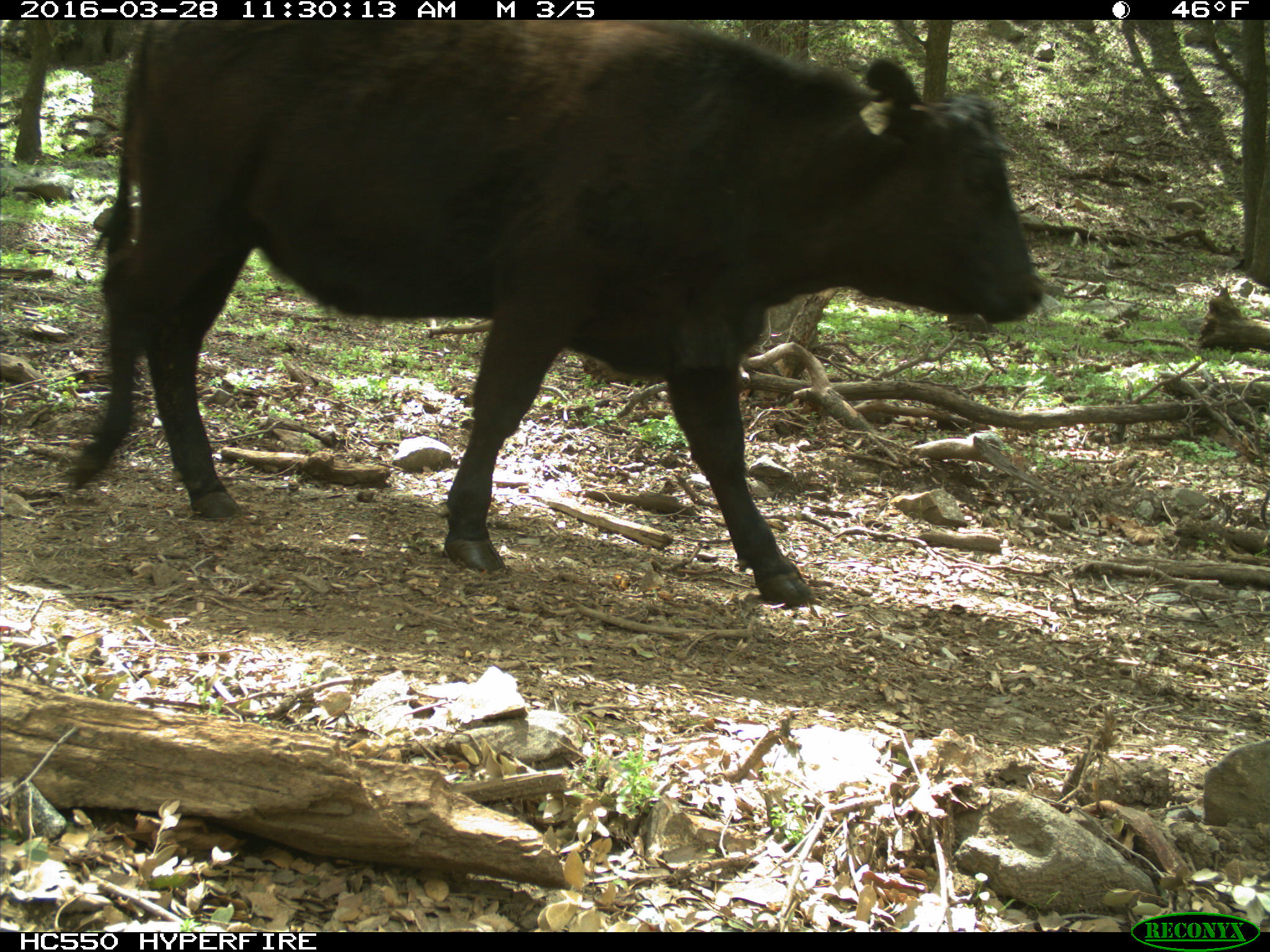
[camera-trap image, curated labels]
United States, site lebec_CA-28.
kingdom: Animalia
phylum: Chordata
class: Mammalia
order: Artiodactyla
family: Bovidae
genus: Bos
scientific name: Bos taurus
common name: domestic cow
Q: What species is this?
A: Bos taurus (domestic cow).